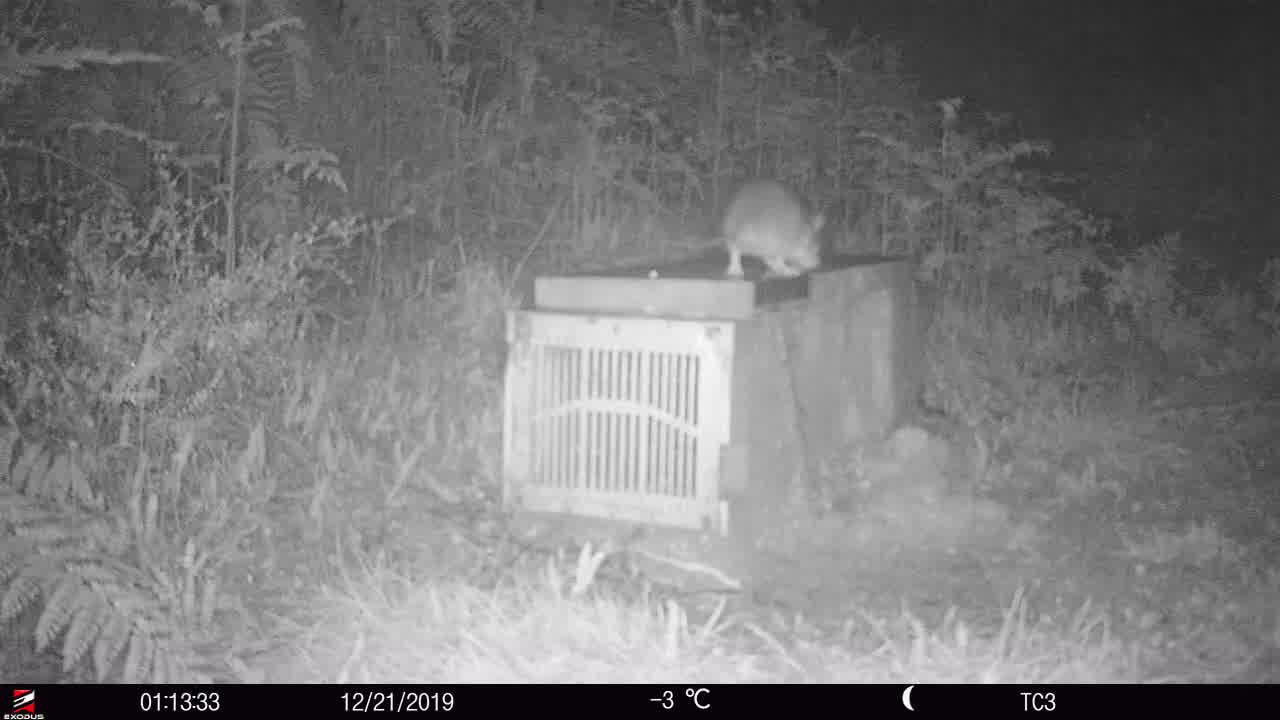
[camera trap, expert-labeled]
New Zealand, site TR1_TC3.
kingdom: Animalia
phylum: Chordata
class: Mammalia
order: Rodentia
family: Muridae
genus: Rattus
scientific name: Rattus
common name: rat